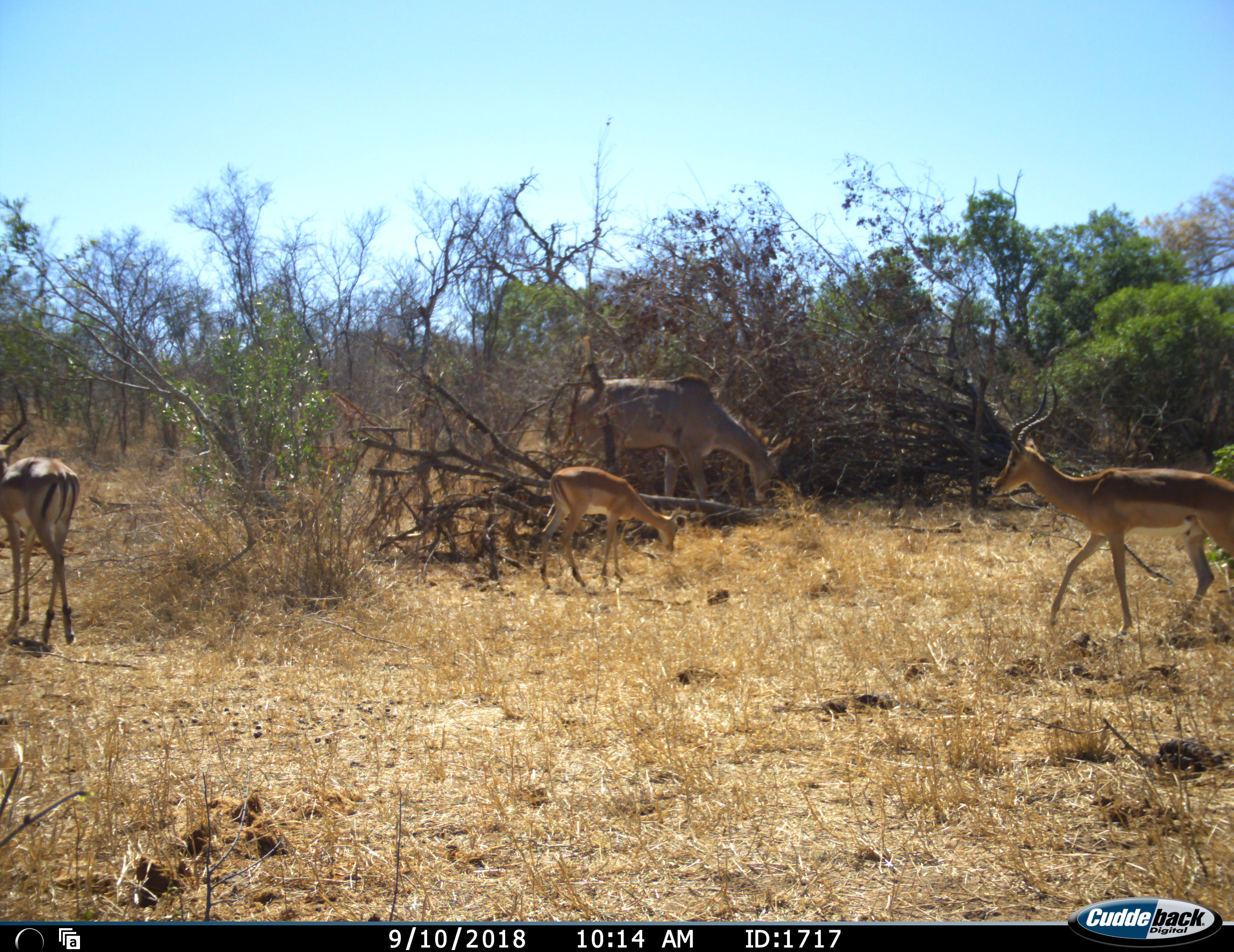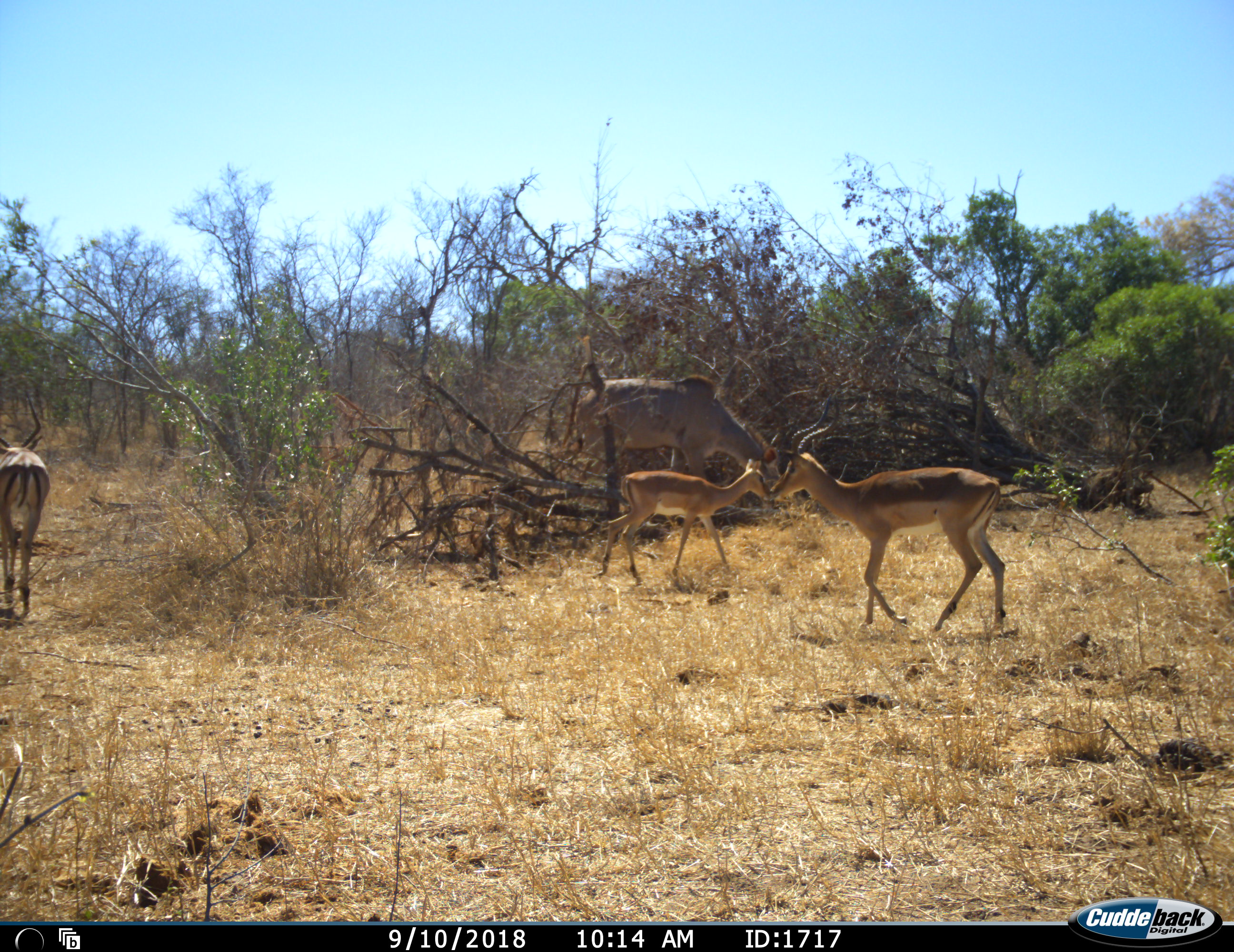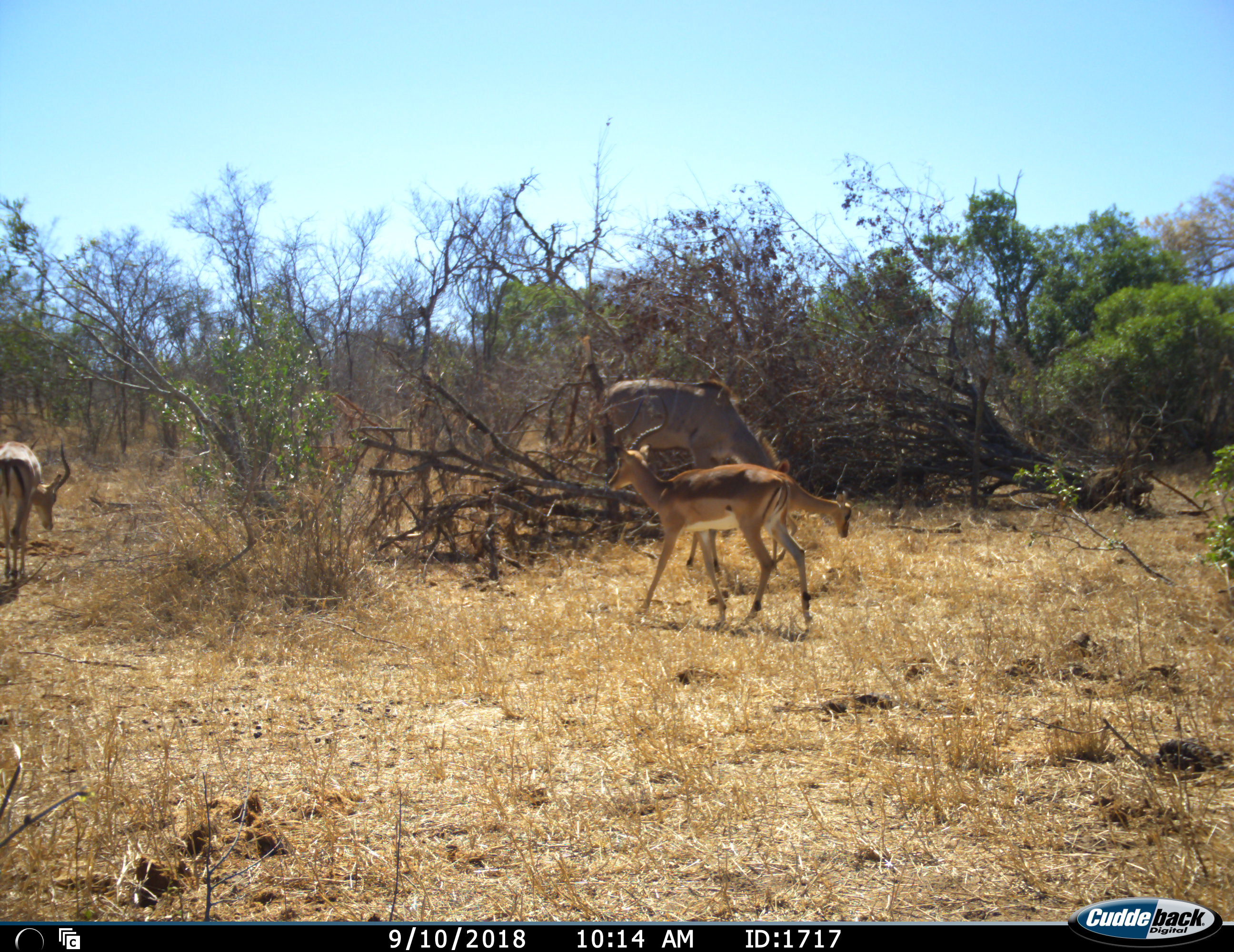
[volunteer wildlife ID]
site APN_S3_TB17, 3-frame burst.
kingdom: Animalia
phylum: Chordata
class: Mammalia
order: Artiodactyla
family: Bovidae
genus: Aepyceros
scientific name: Aepyceros melampus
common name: impala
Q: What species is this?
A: Impala (Aepyceros melampus).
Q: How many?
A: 3.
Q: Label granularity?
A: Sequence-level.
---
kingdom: Animalia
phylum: Chordata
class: Mammalia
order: Artiodactyla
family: Bovidae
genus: Tragelaphus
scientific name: Tragelaphus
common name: kudu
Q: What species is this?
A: Kudu (Tragelaphus).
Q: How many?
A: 1.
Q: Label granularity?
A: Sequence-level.